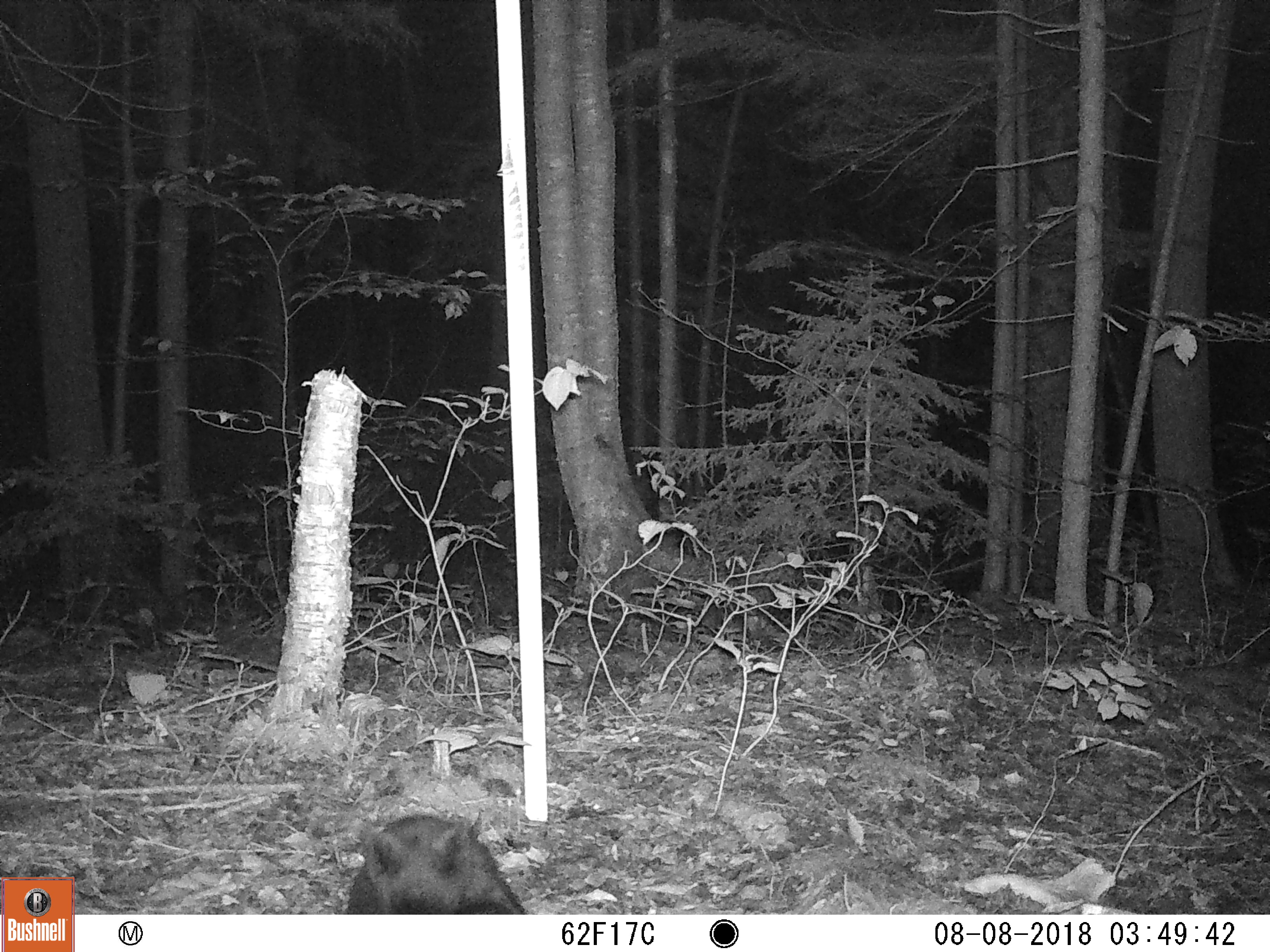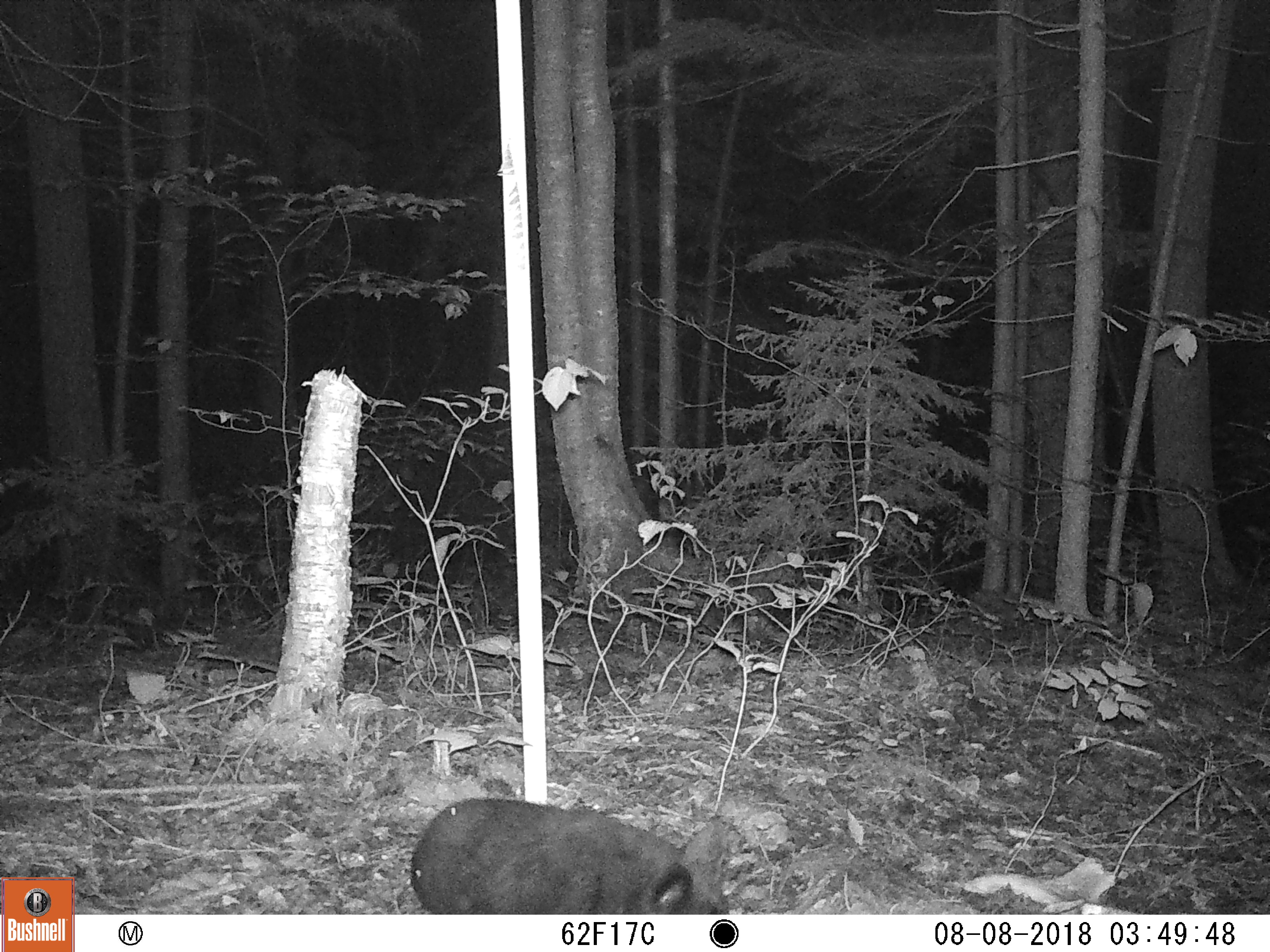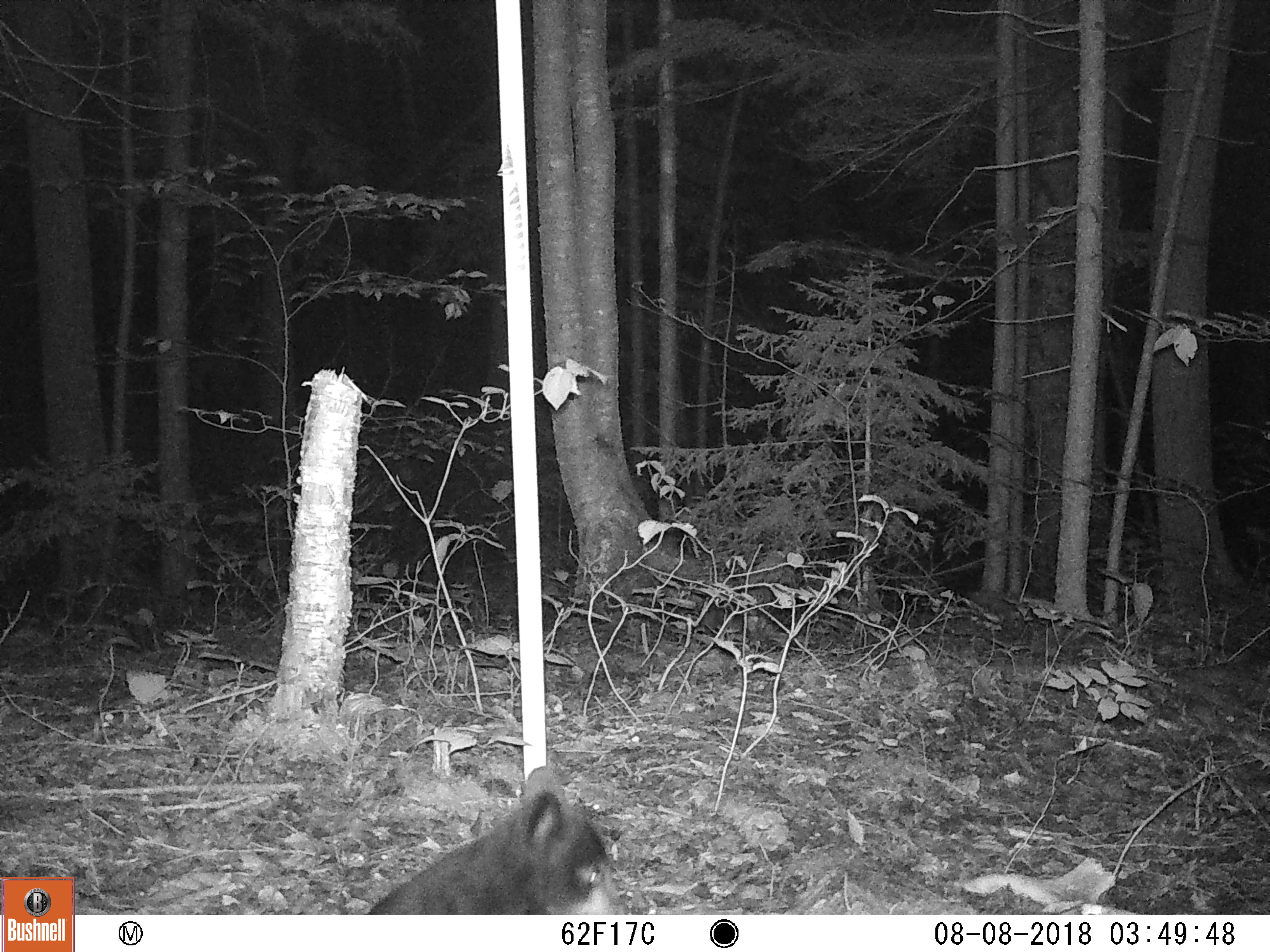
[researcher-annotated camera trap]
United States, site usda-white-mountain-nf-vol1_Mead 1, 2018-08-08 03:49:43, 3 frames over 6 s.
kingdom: Animalia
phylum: Chordata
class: Mammalia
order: Carnivora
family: Ursidae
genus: Ursus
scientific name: Ursus americanus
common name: black bear